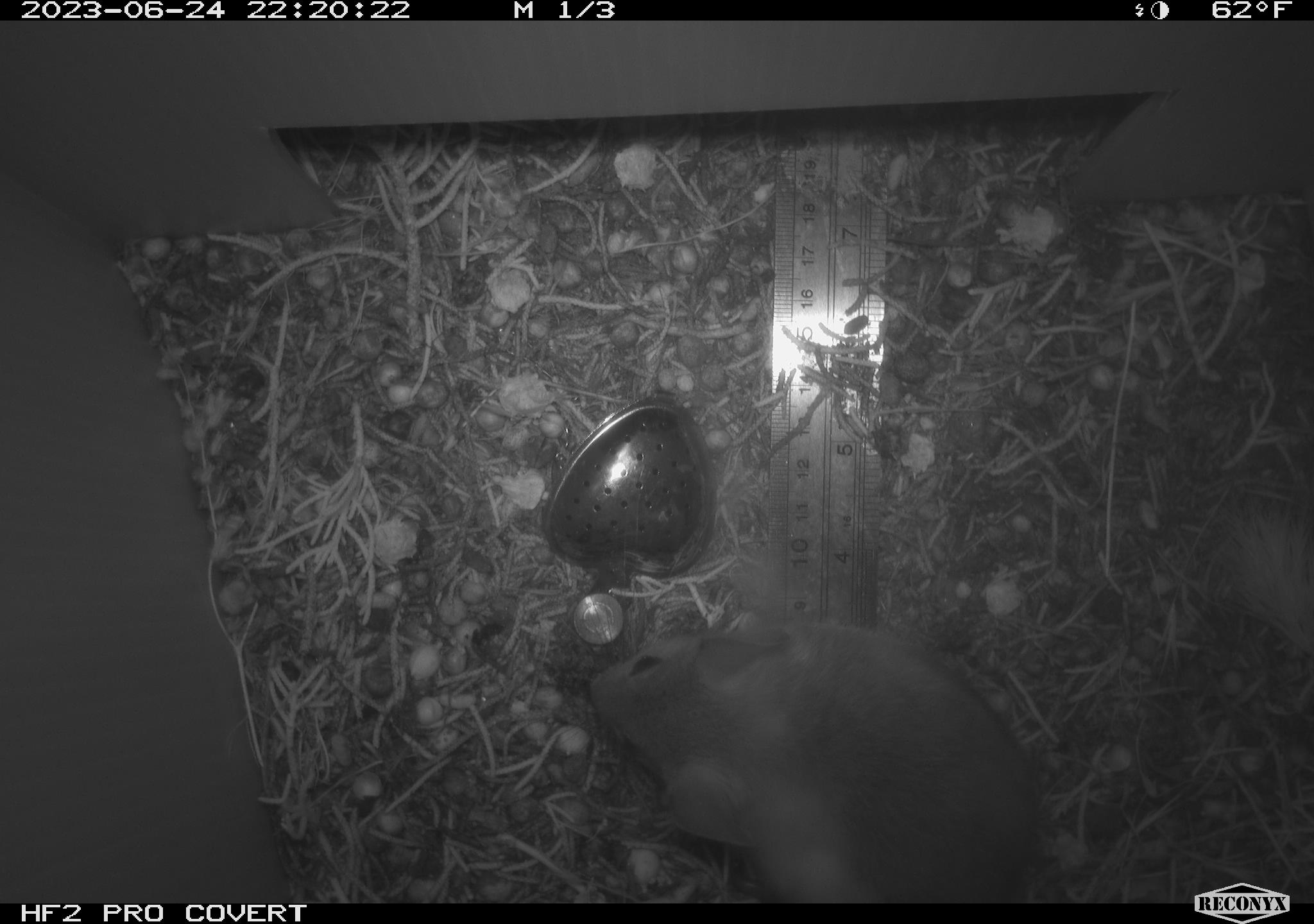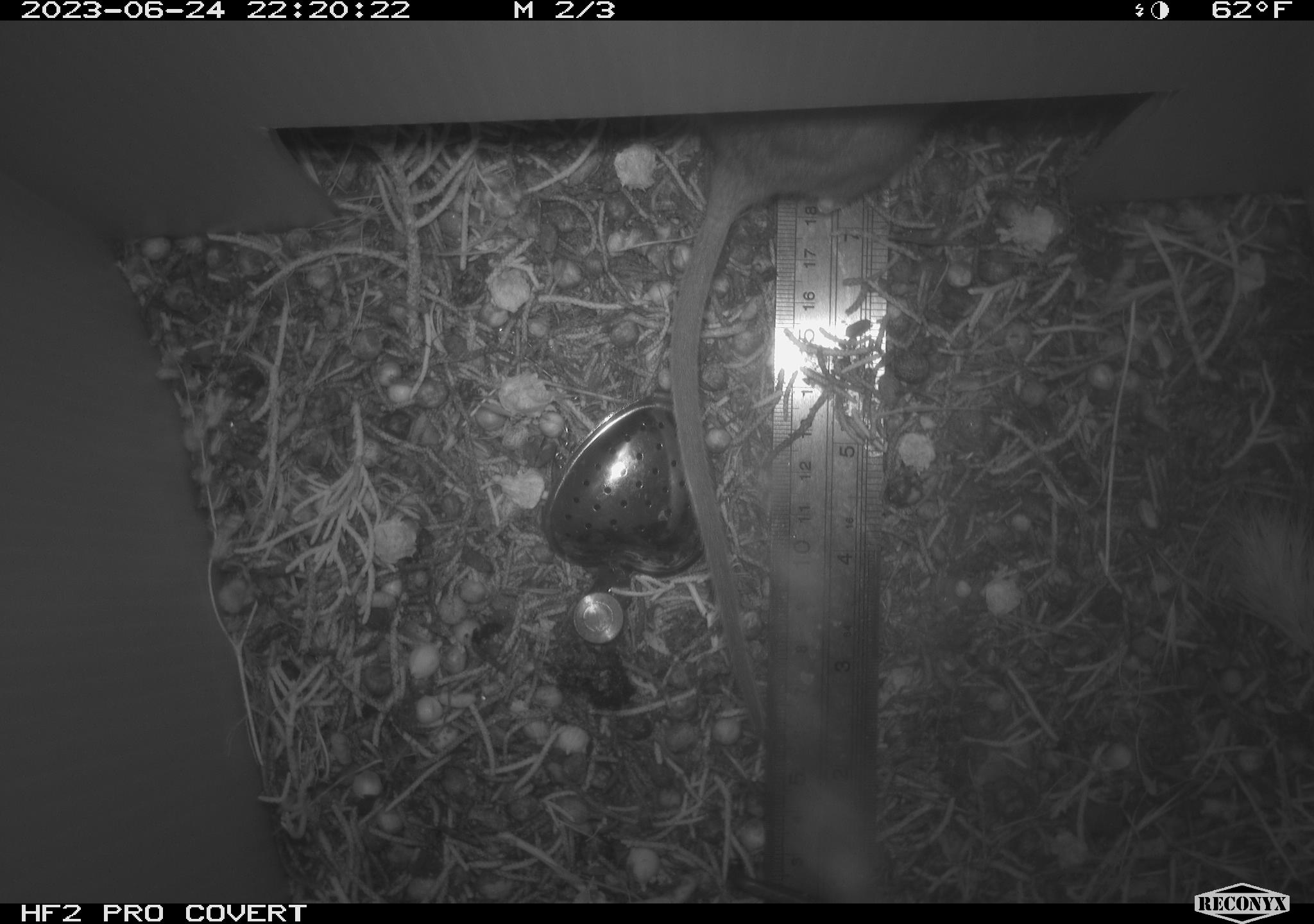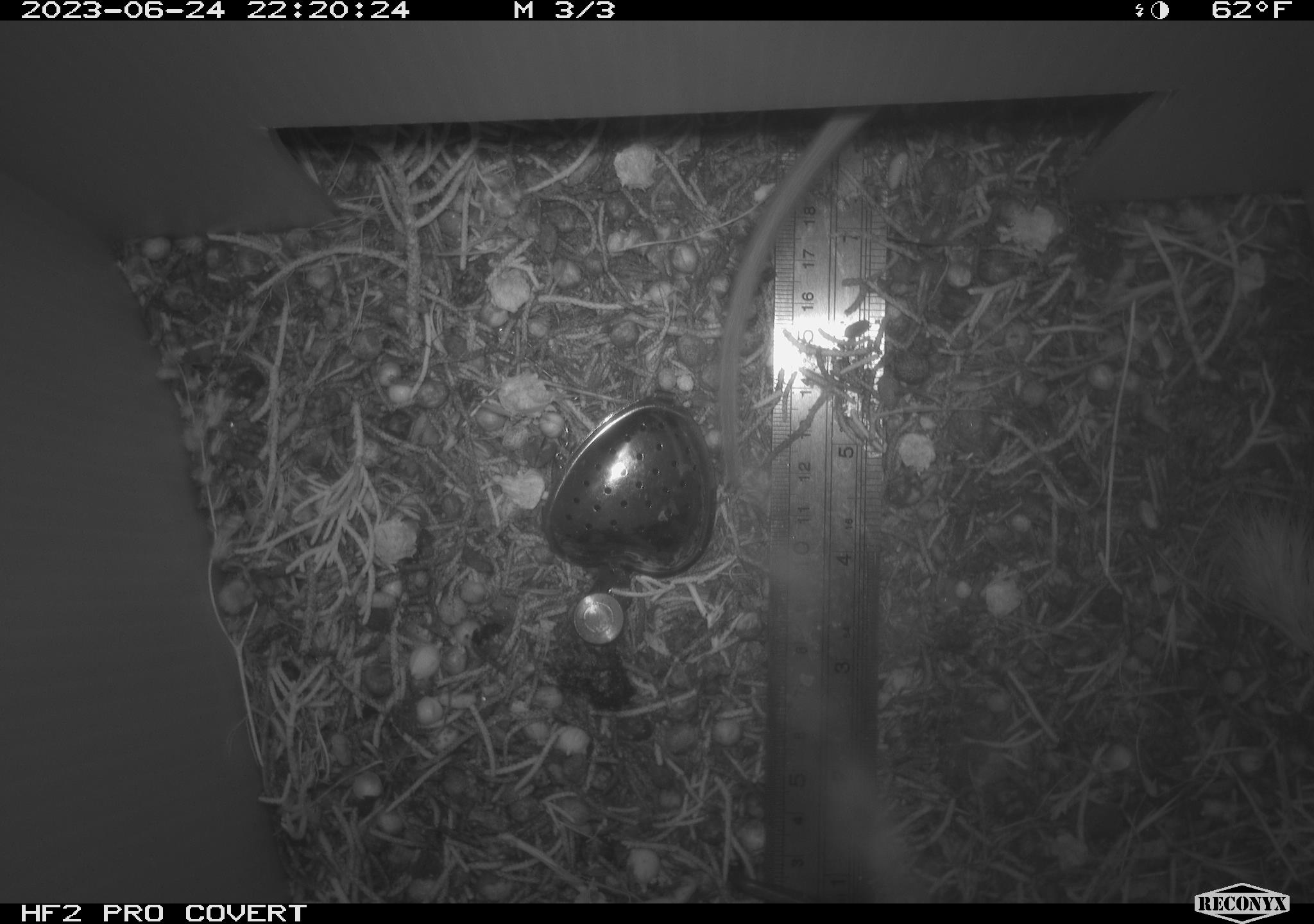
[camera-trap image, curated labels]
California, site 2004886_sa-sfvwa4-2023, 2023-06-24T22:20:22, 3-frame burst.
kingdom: Animalia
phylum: Chordata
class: Mammalia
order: Rodentia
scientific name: Rodentia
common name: mouse species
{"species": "mouse species (Rodentia)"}